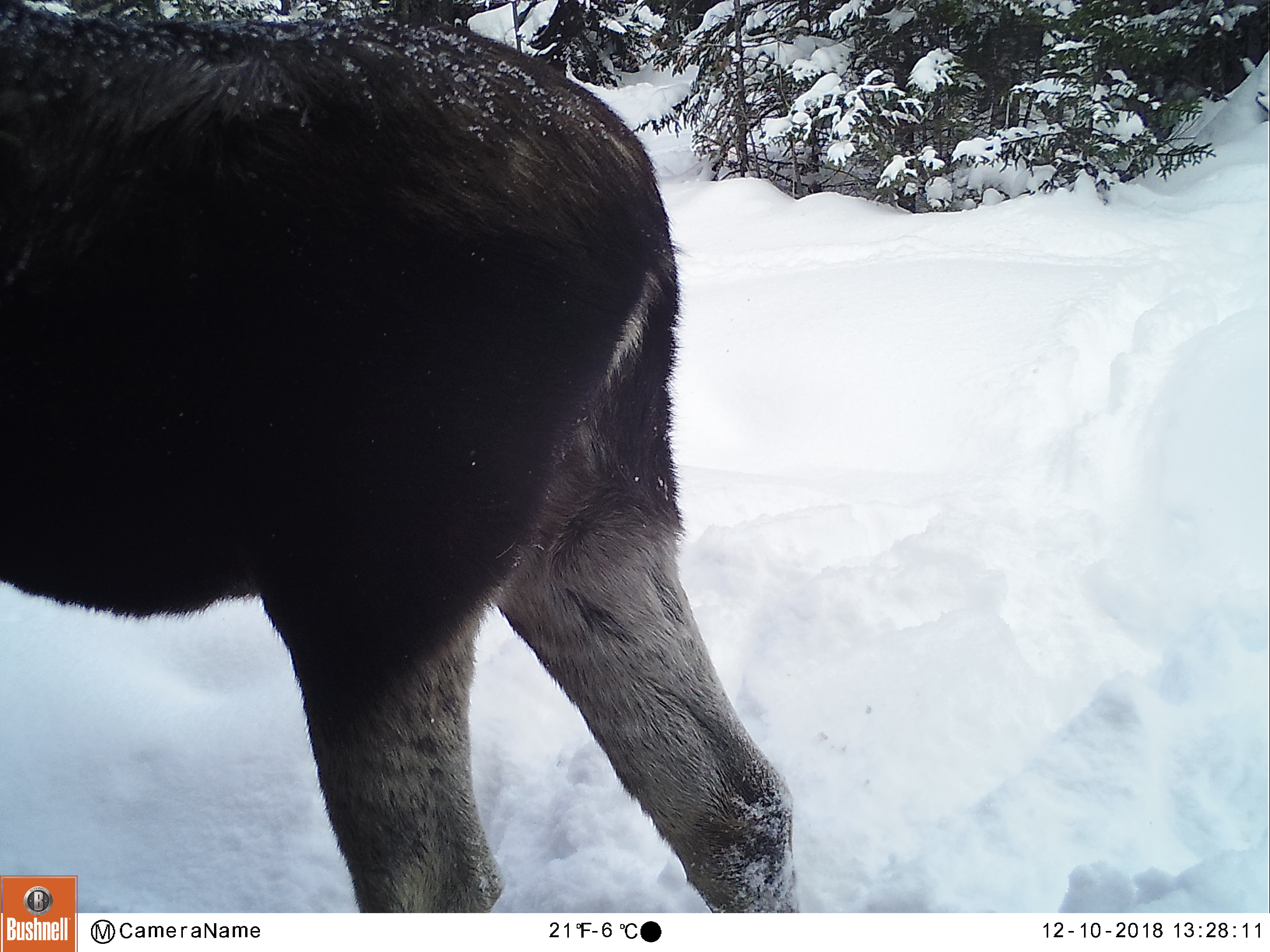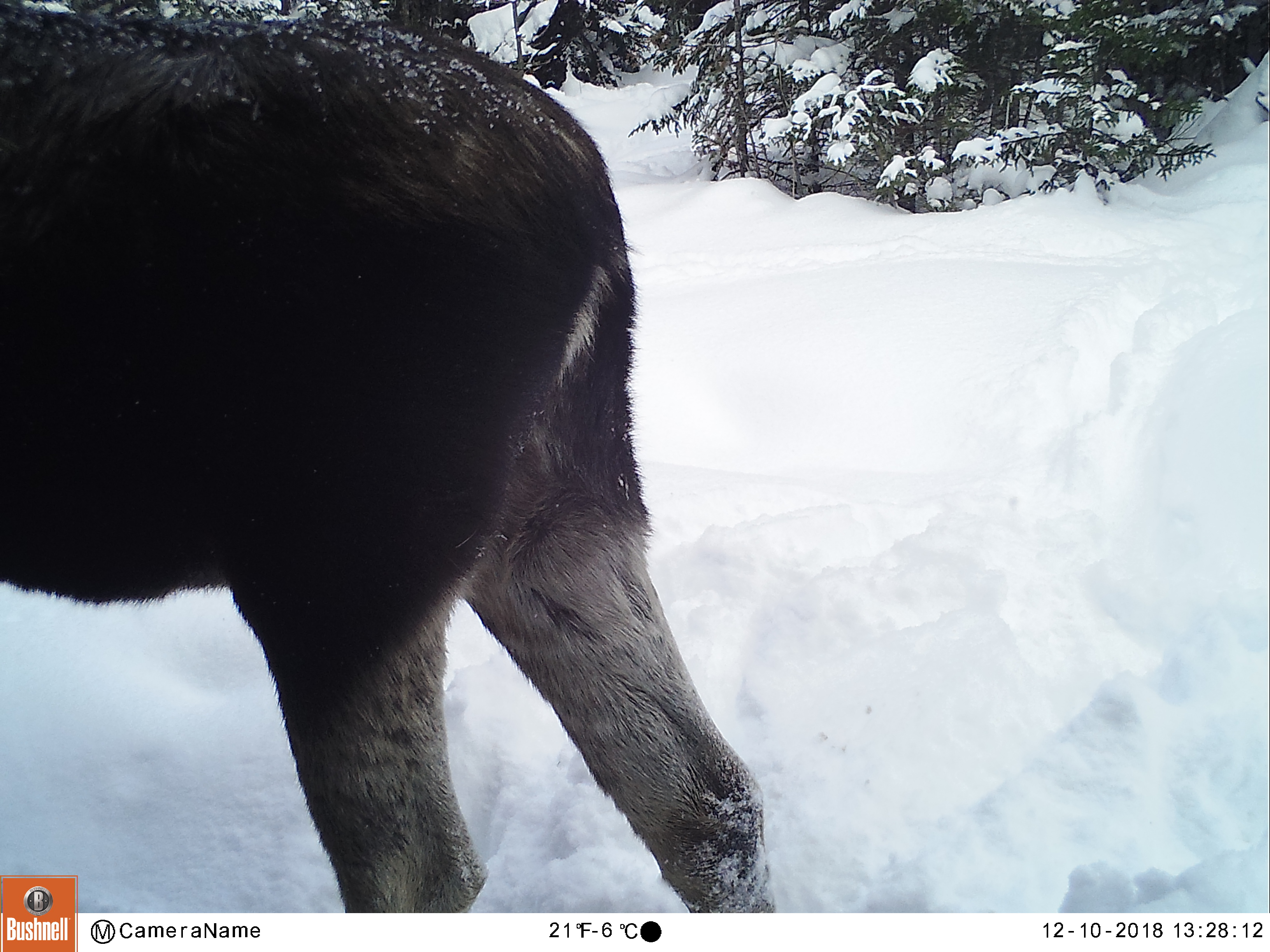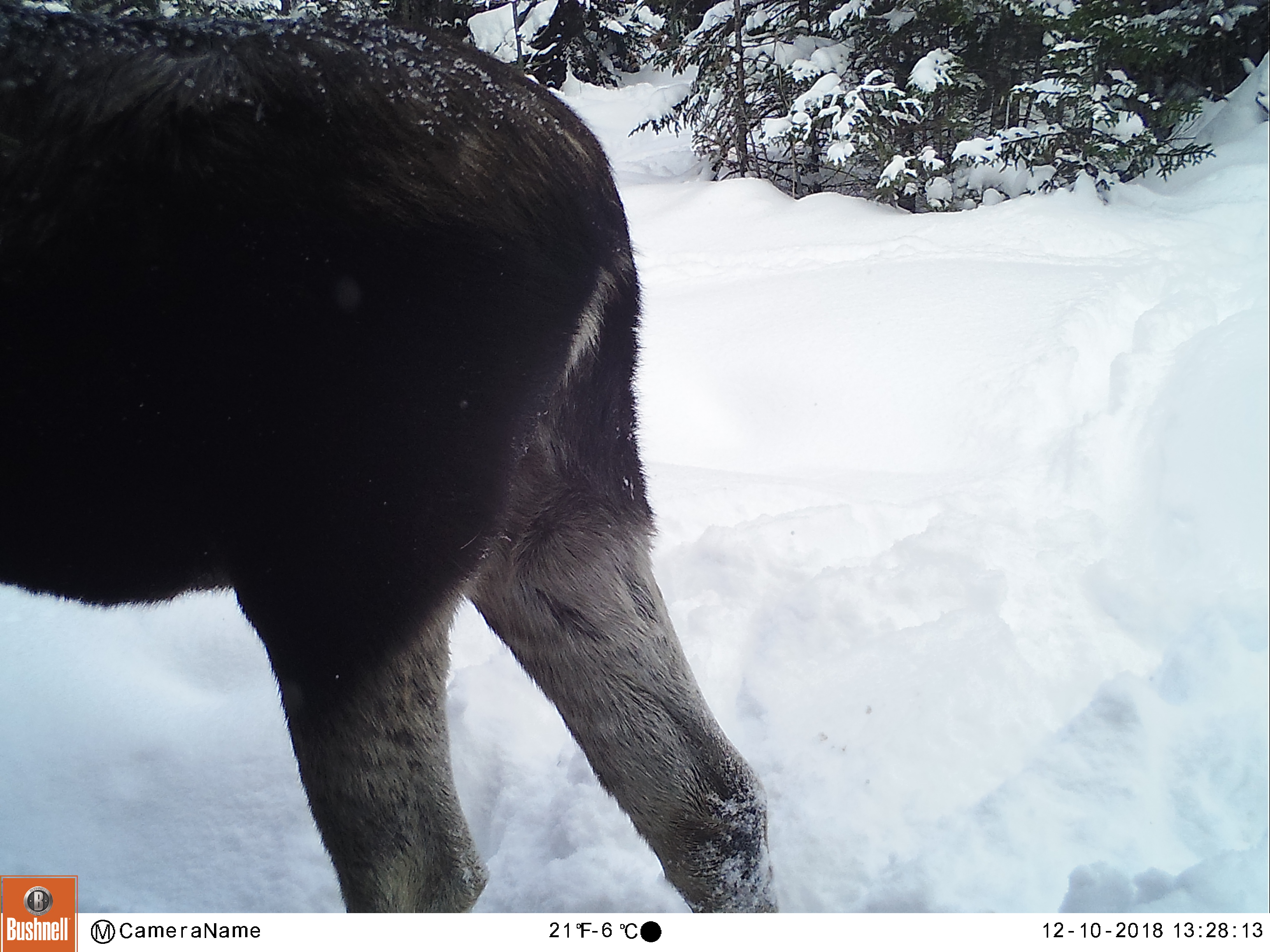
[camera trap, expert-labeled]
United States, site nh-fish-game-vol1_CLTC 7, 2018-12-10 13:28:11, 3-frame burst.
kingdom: Animalia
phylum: Chordata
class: Mammalia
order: Artiodactyla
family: Cervidae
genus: Alces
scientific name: Alces alces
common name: moose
Moose (Alces alces).